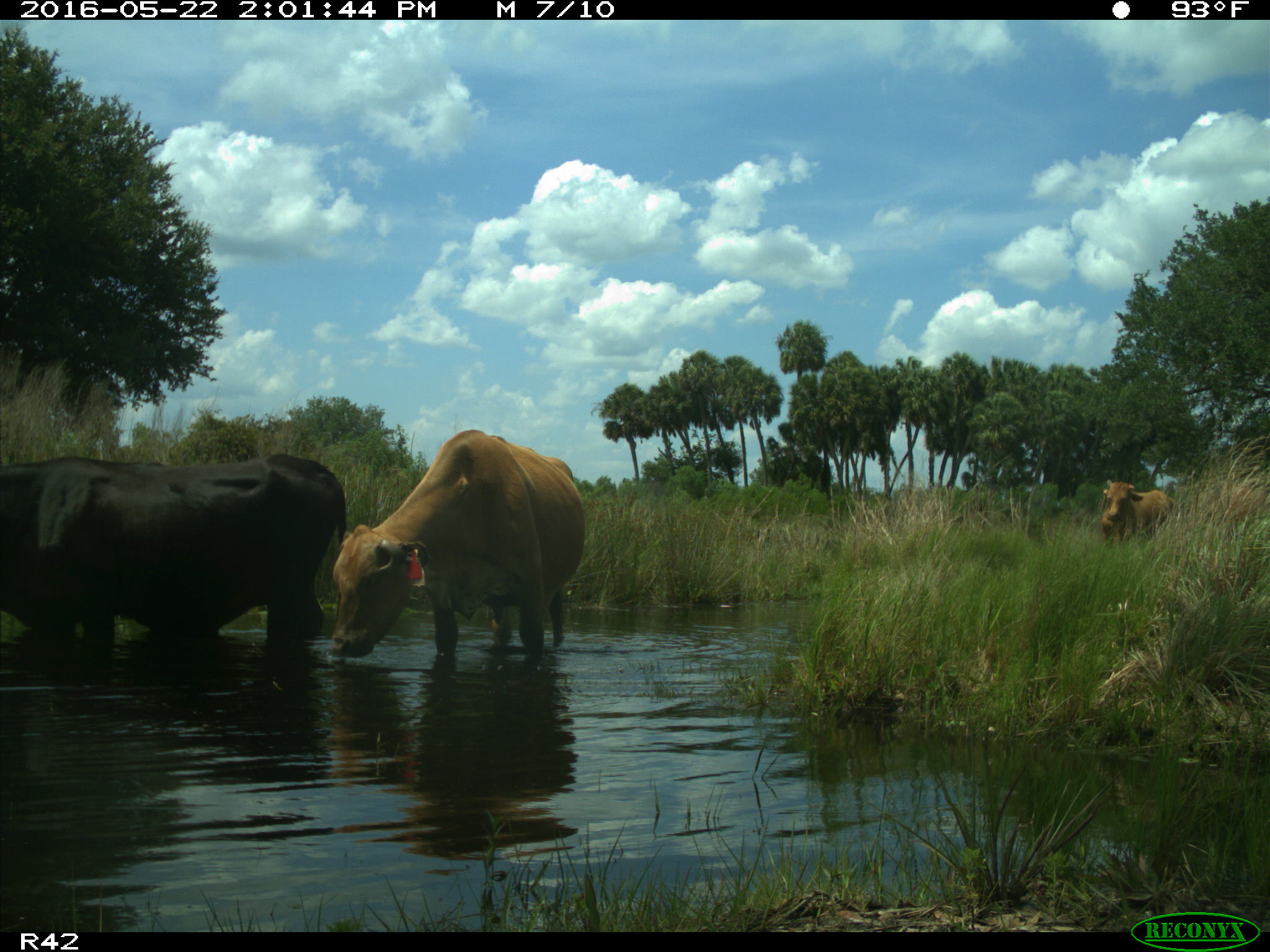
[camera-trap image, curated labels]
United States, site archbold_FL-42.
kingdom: Animalia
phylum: Chordata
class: Mammalia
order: Artiodactyla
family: Bovidae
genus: Bos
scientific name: Bos taurus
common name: domestic cow